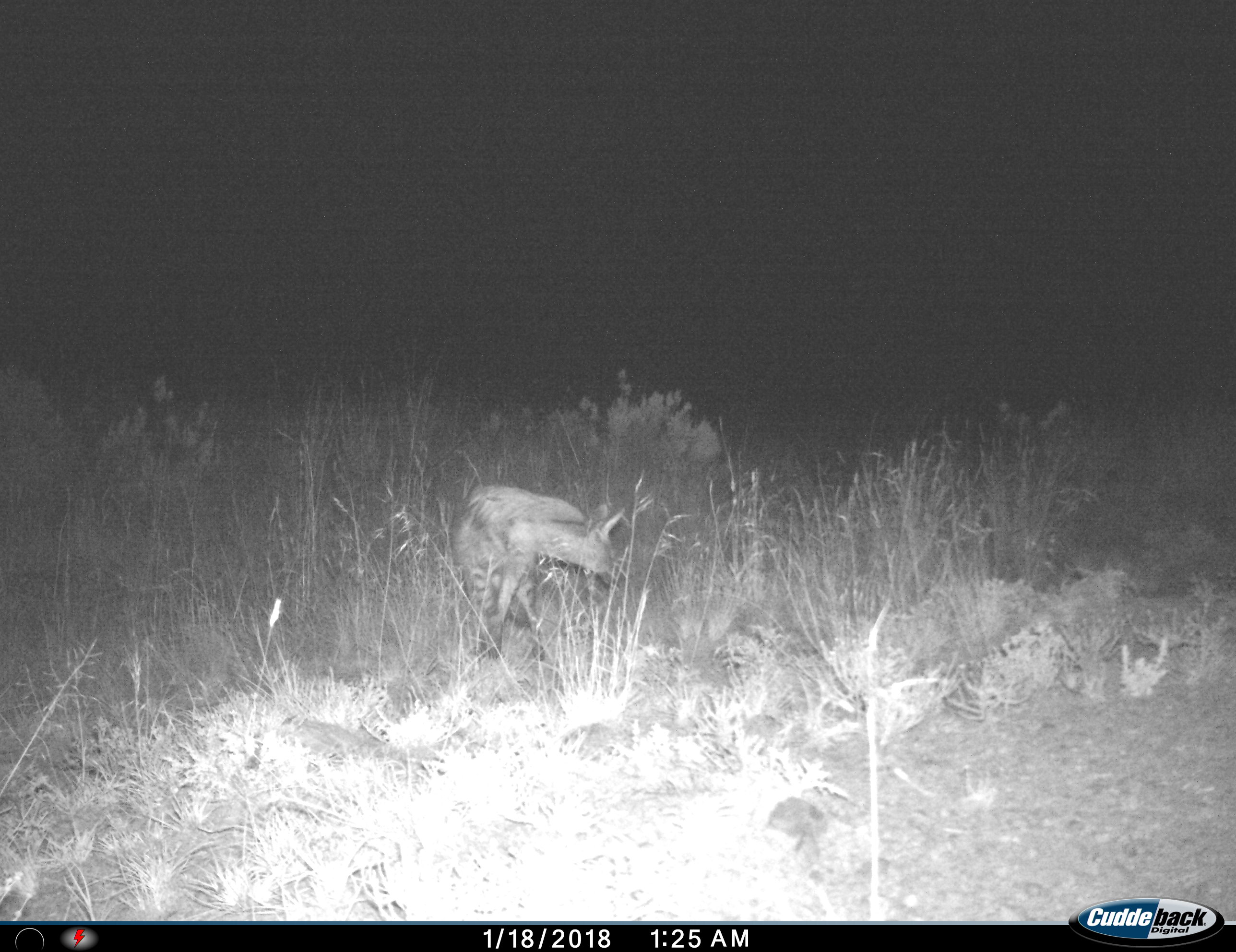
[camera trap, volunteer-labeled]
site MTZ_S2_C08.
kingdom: Animalia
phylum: Chordata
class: Mammalia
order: Carnivora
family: Hyaenidae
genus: Parahyaena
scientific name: Parahyaena brunnea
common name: brown hyena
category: hyenabrown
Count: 1.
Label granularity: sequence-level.